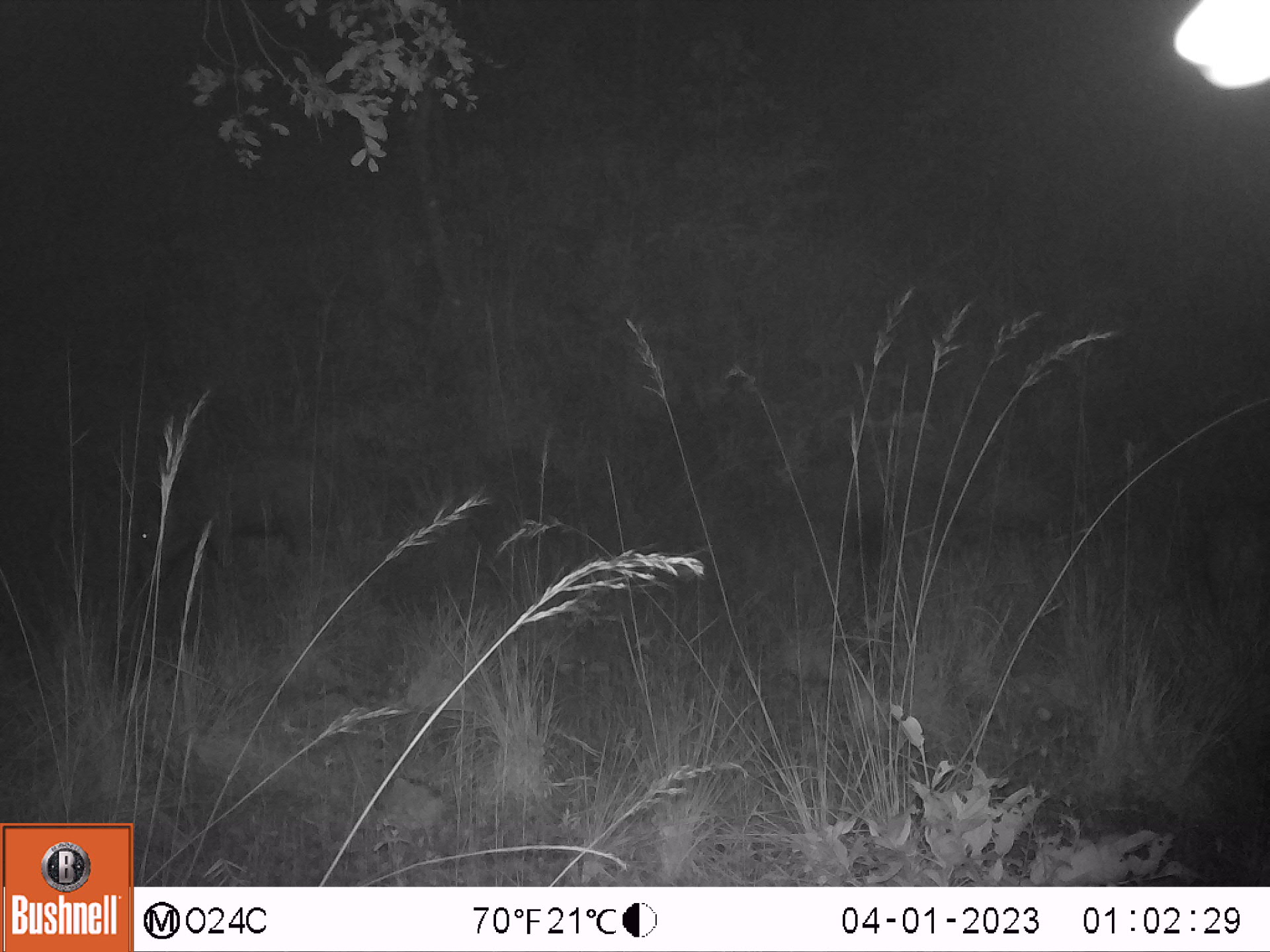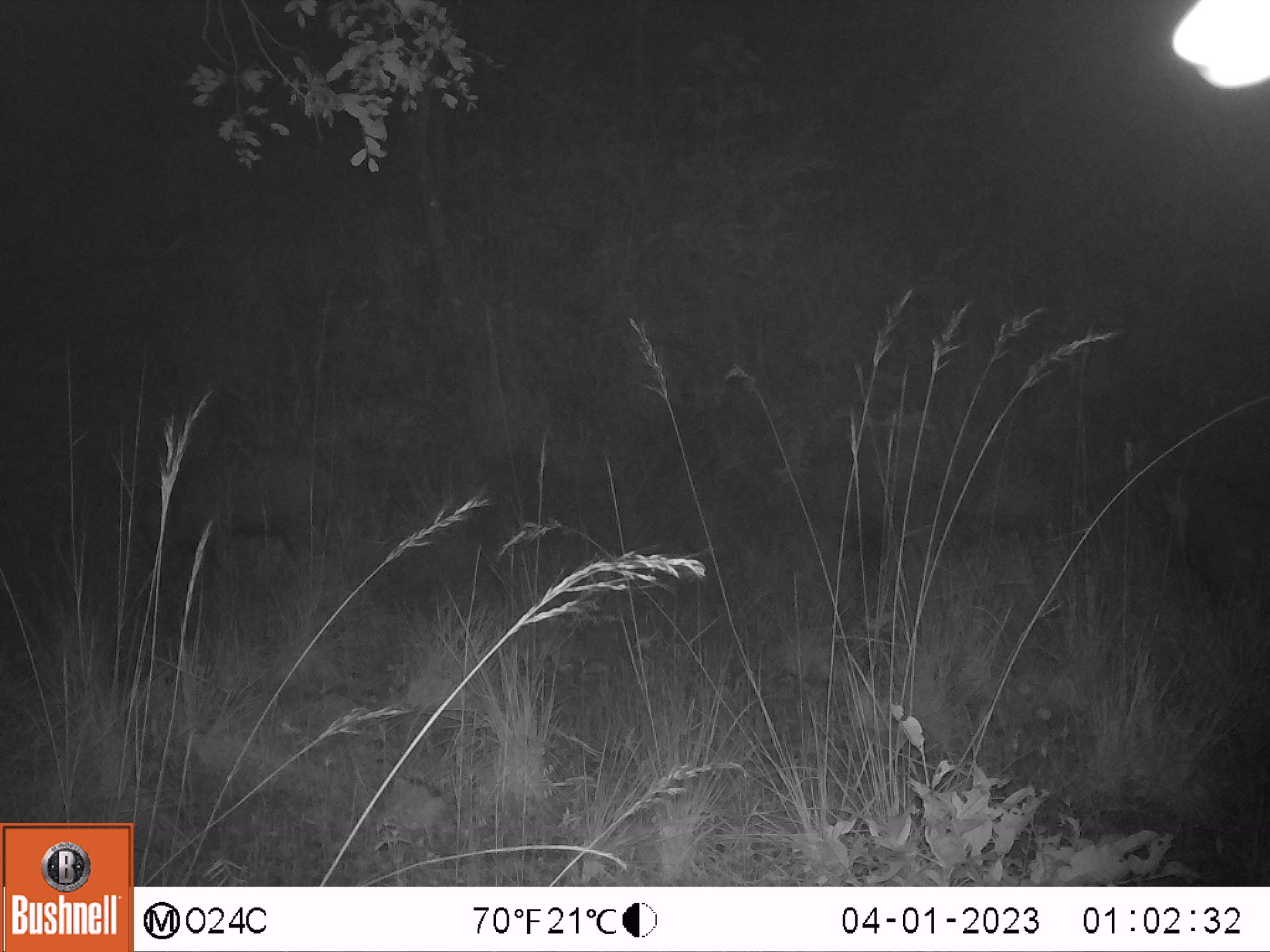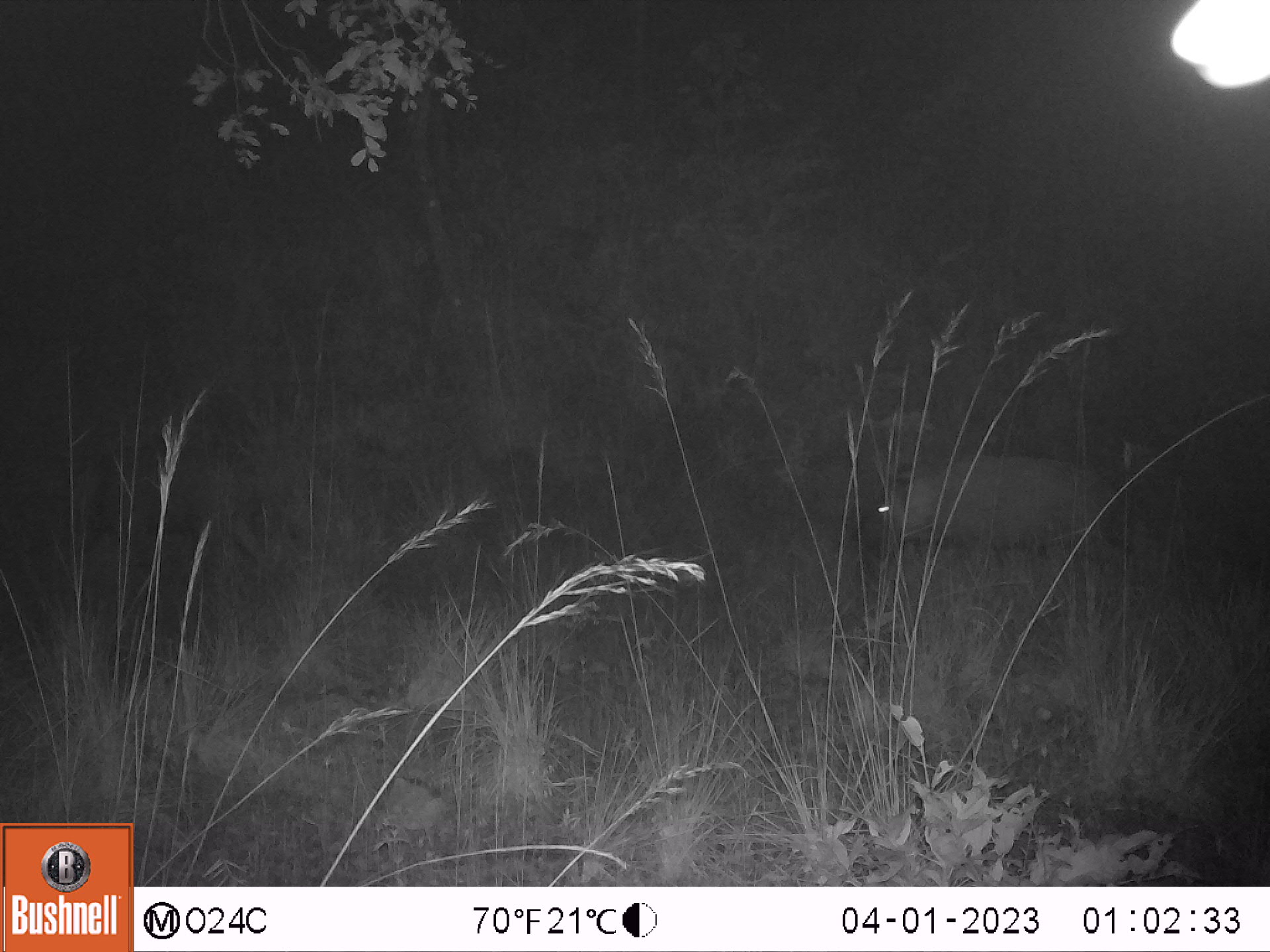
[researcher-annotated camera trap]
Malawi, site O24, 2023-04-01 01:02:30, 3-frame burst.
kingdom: Animalia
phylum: Chordata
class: Mammalia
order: Artiodactyla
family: Suidae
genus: Potamochoerus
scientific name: Potamochoerus larvatus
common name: bushpig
Bushpig (Potamochoerus larvatus), count 2.